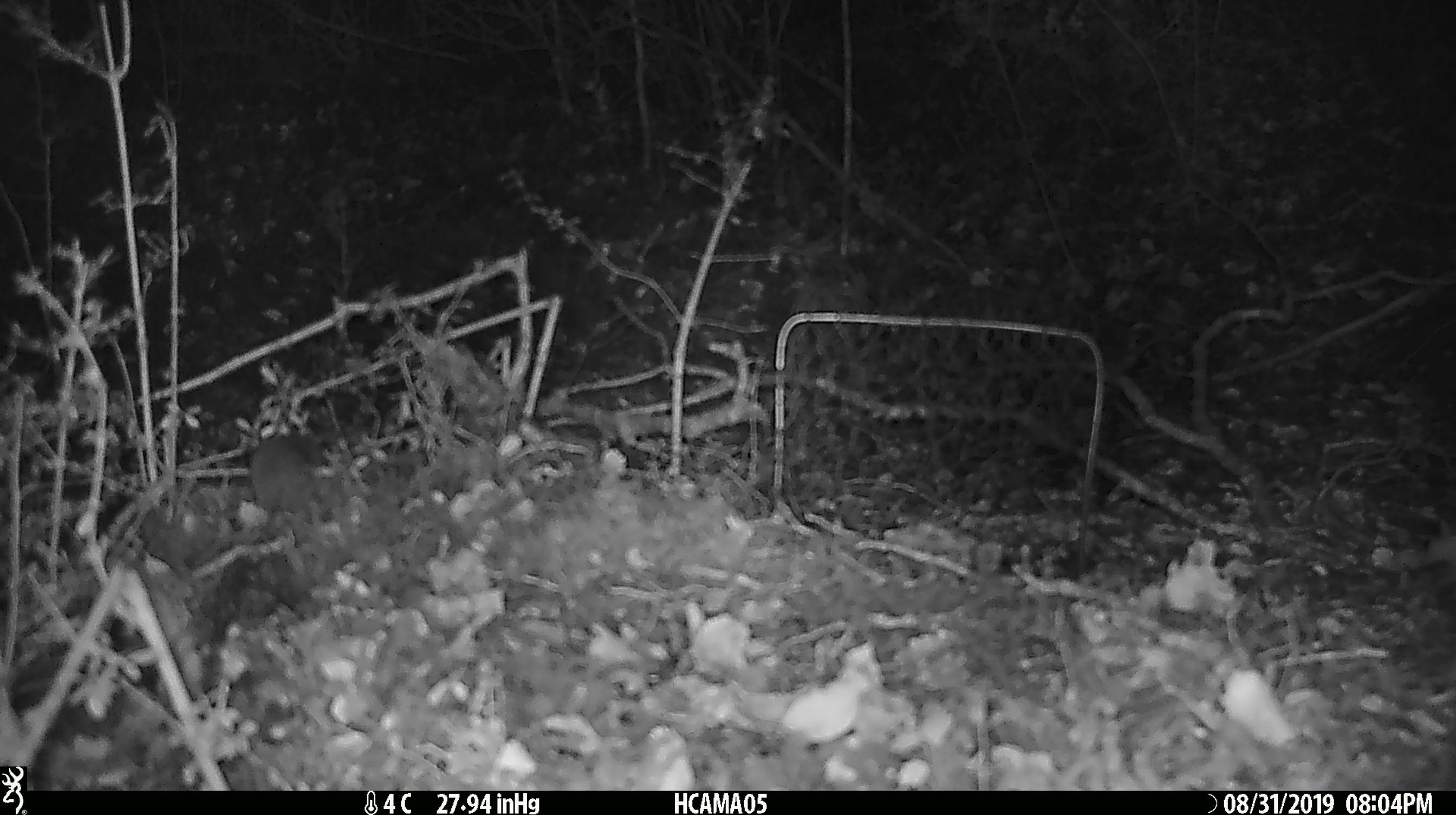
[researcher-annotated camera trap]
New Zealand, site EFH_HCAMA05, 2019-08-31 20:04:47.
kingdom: Animalia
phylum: Chordata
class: Mammalia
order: Rodentia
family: Muridae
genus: Mus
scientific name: Mus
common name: mouse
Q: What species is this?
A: Mouse (Mus).